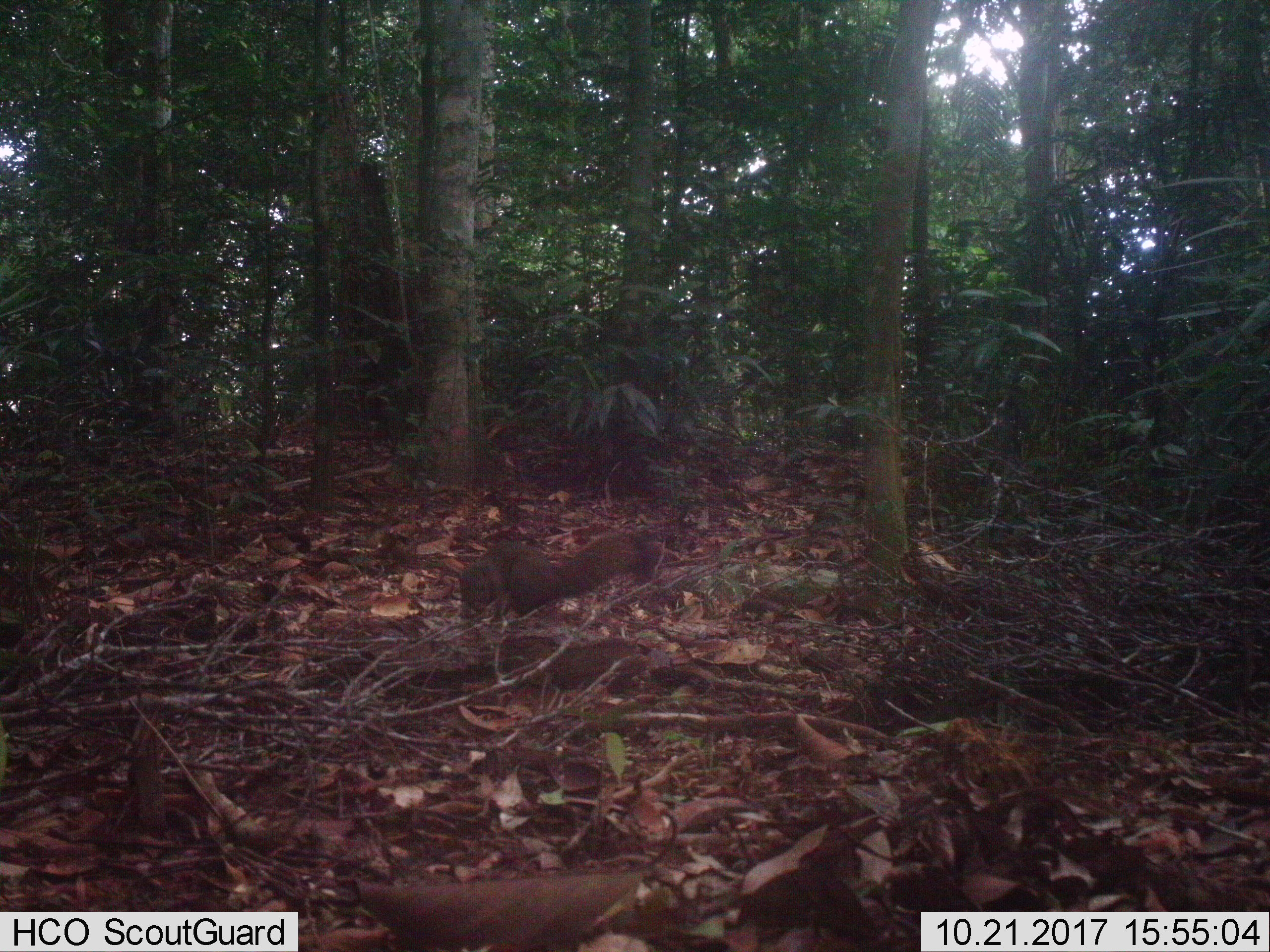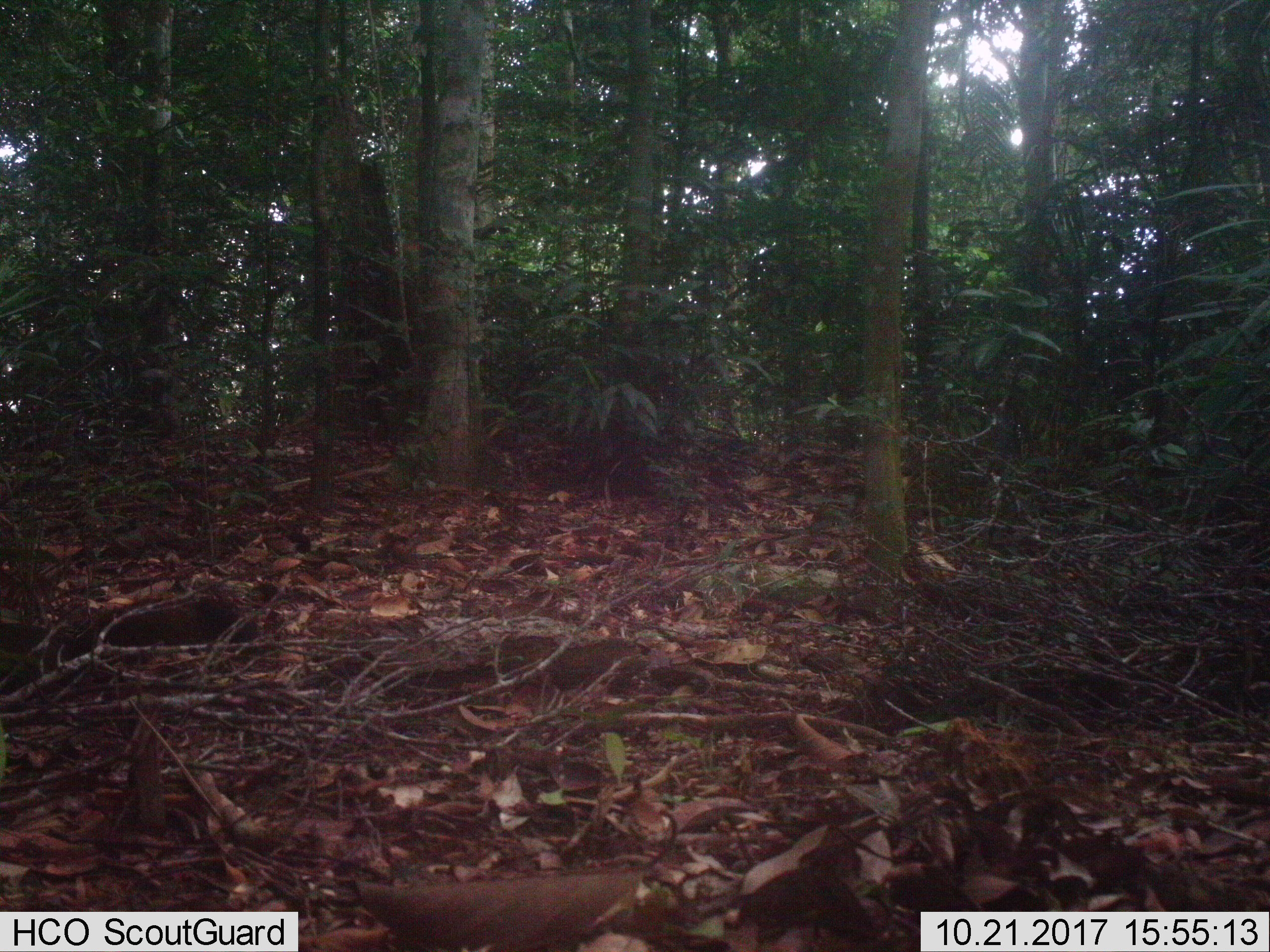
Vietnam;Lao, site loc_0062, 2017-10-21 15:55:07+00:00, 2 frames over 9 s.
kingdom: Animalia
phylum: Chordata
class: Mammalia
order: Rodentia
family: Sciuridae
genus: Callosciurus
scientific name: Callosciurus erythraeus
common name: pallas's squirrel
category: pallass squirrel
Pallass squirrel (pallas's squirrel) (Callosciurus erythraeus). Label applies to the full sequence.